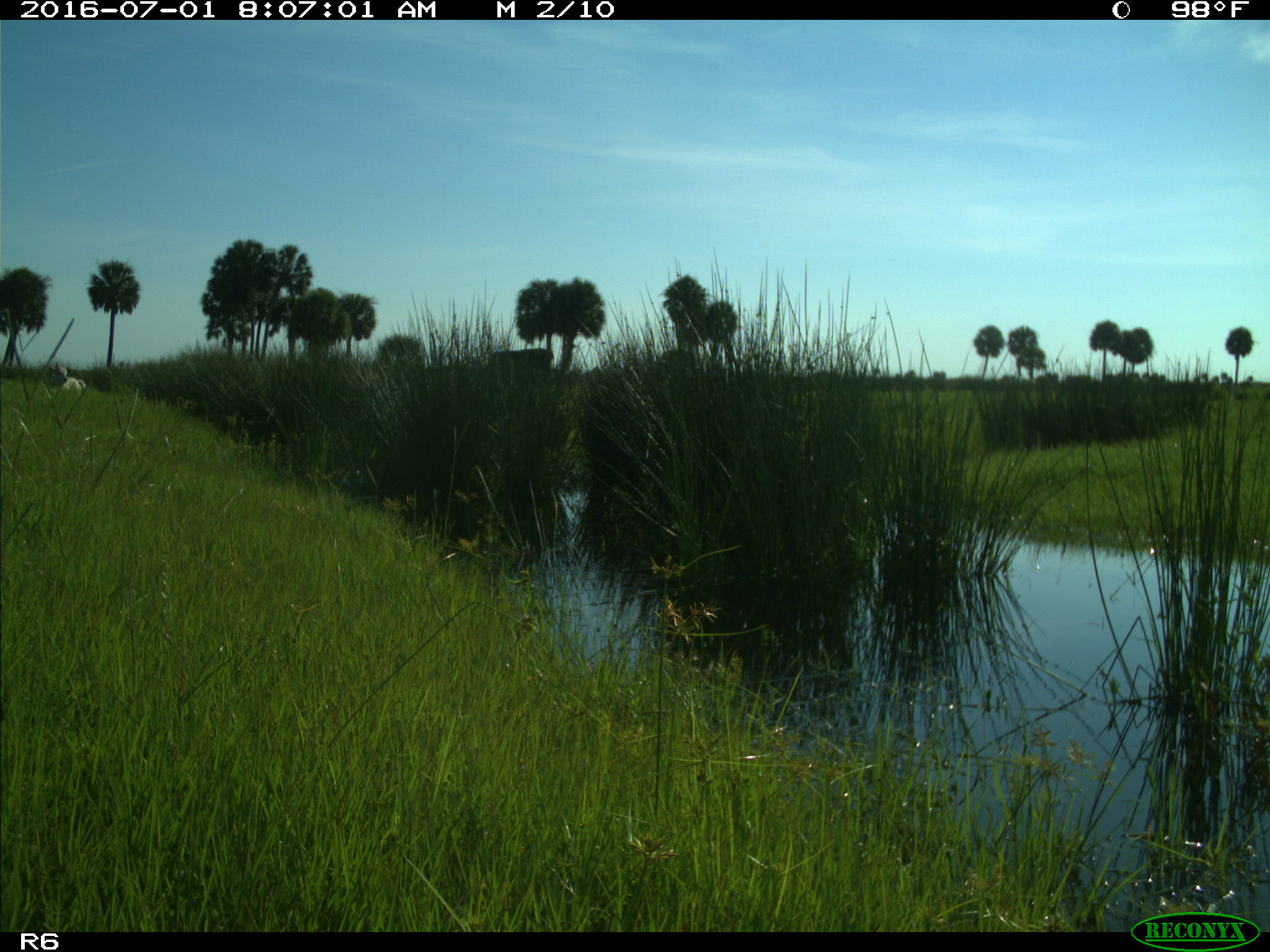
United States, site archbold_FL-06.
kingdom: Animalia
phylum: Chordata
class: Mammalia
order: Artiodactyla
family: Bovidae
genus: Bos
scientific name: Bos taurus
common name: domestic cow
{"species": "Bos taurus (domestic cow)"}